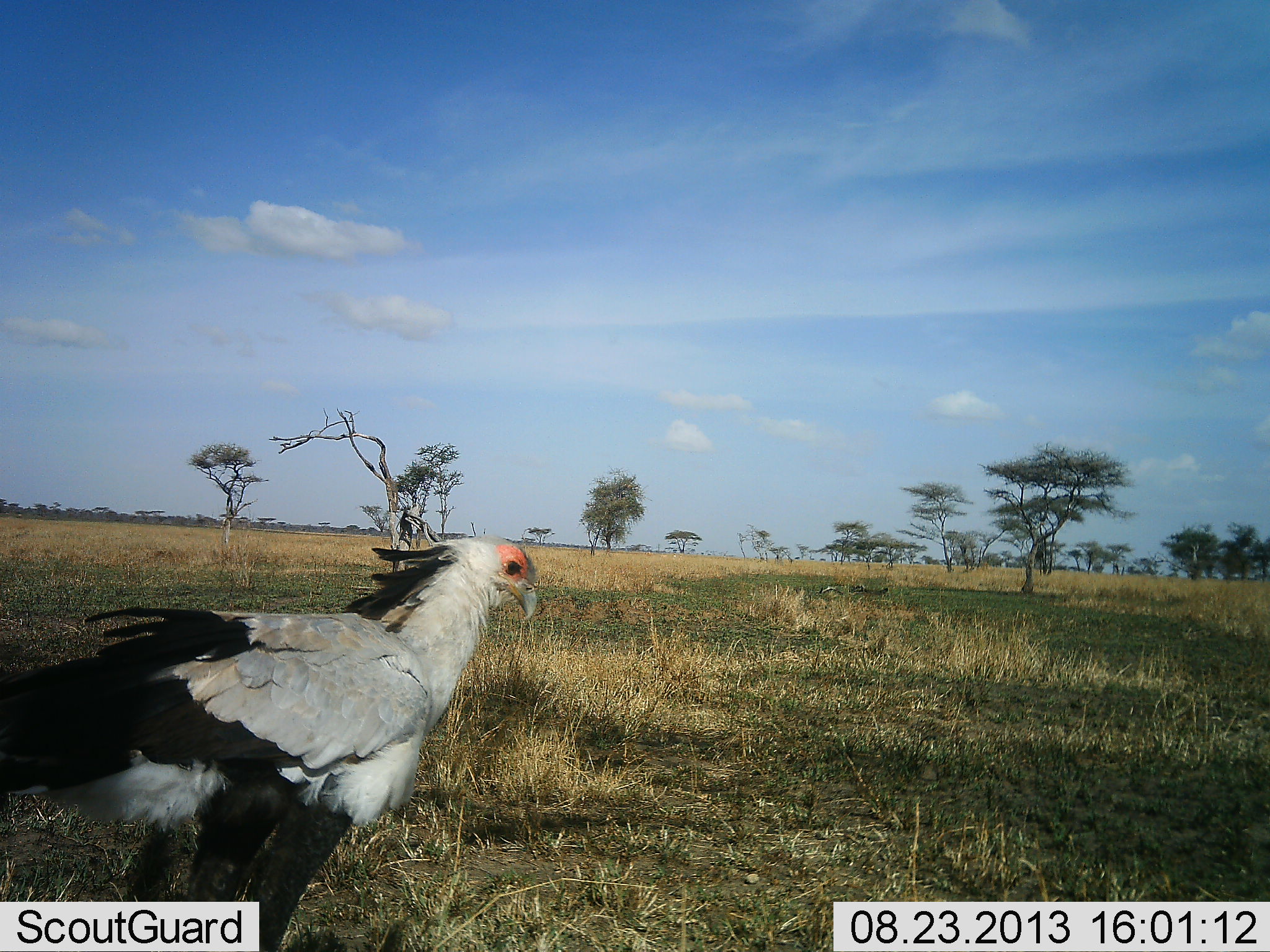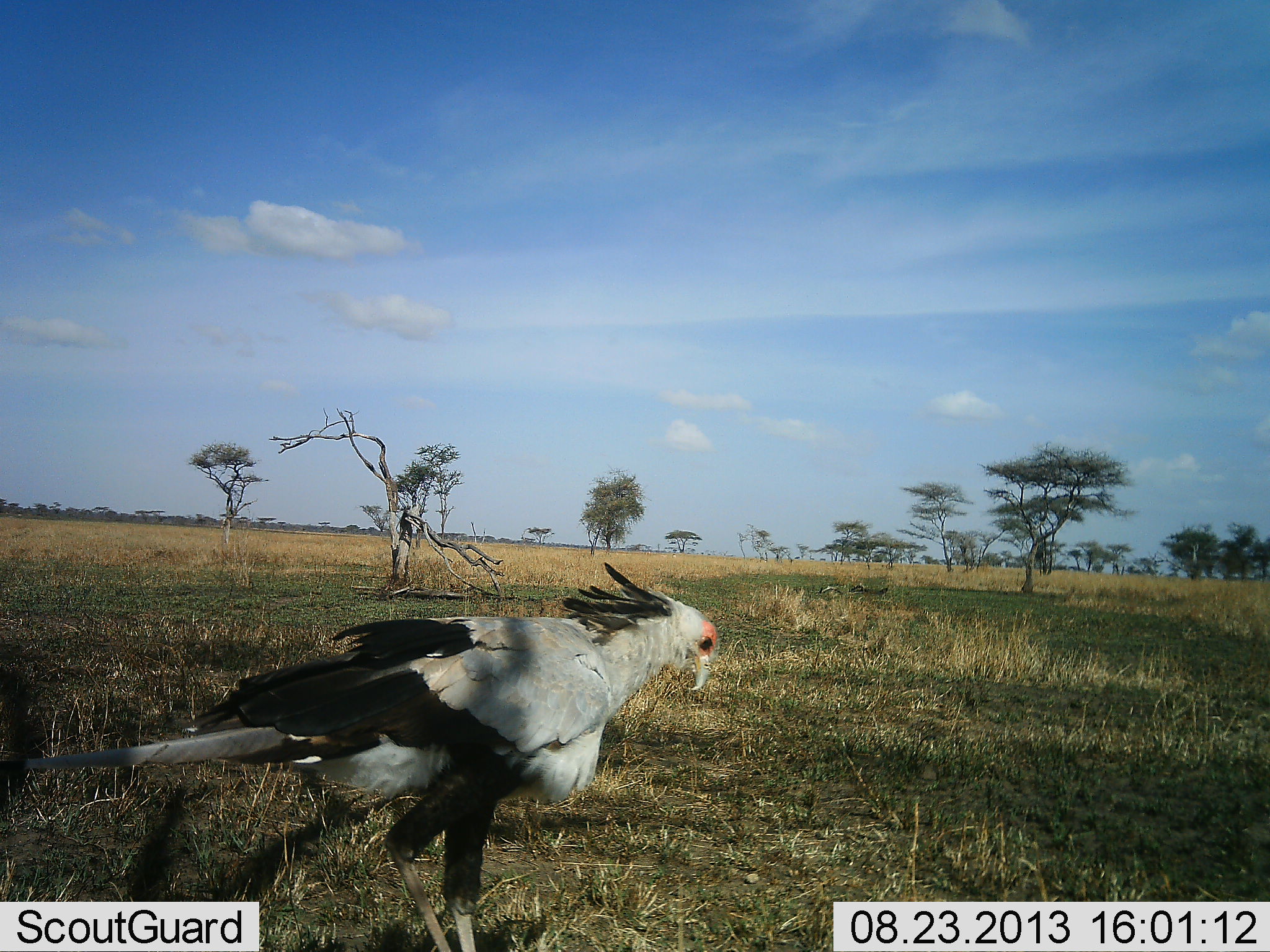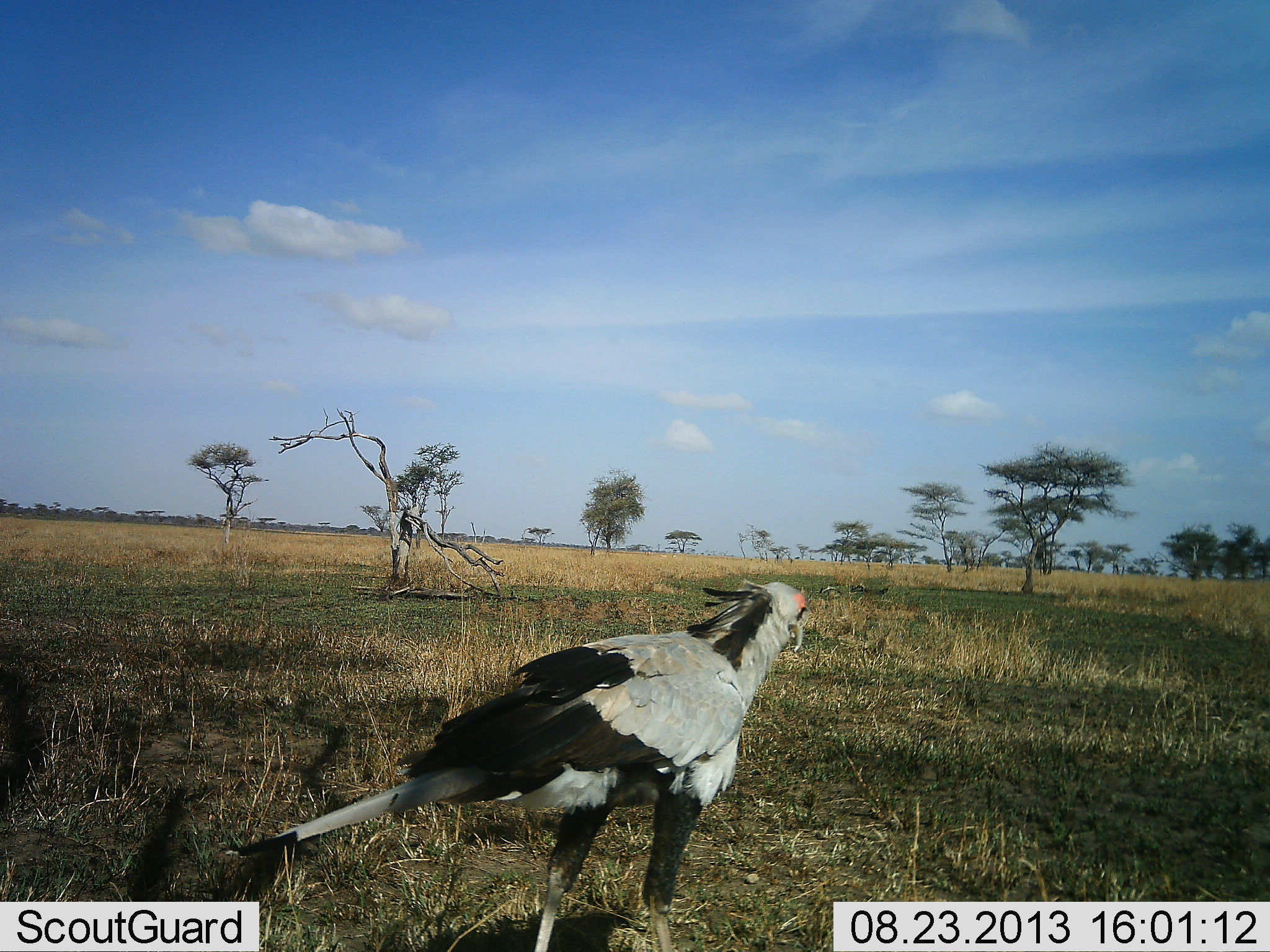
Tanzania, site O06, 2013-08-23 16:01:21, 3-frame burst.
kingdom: Animalia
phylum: Chordata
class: Aves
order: Accipitriformes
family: Sagittariidae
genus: Sagittarius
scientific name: Sagittarius serpentarius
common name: secretary bird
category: secretarybird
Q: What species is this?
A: Secretarybird (secretary bird) (Sagittarius serpentarius).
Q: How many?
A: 1.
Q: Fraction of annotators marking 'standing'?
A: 20%.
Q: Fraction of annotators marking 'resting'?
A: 0%.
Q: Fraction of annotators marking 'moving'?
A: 80%.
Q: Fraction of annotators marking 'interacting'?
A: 0%.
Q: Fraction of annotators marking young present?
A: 0%.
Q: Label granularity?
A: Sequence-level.